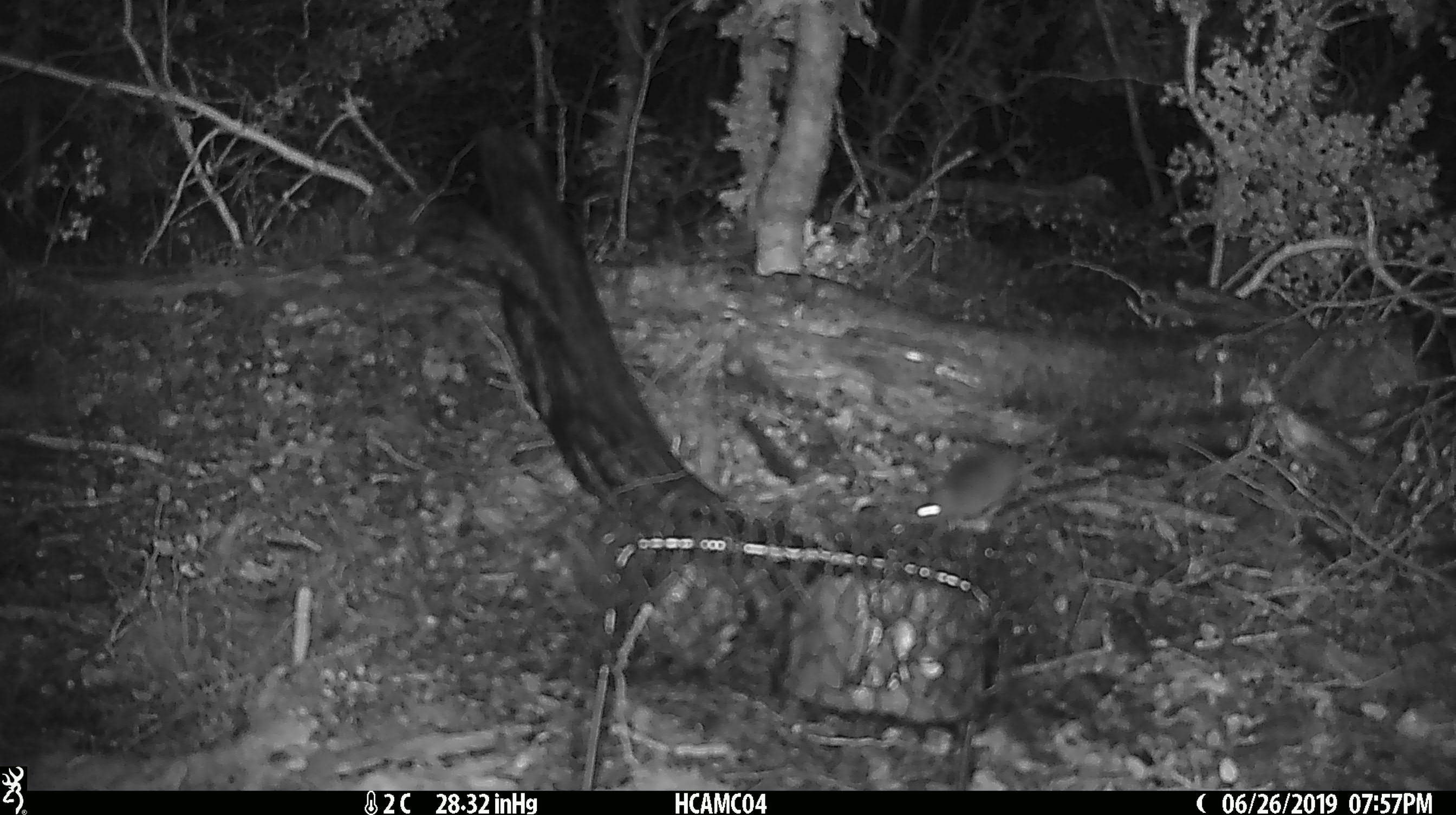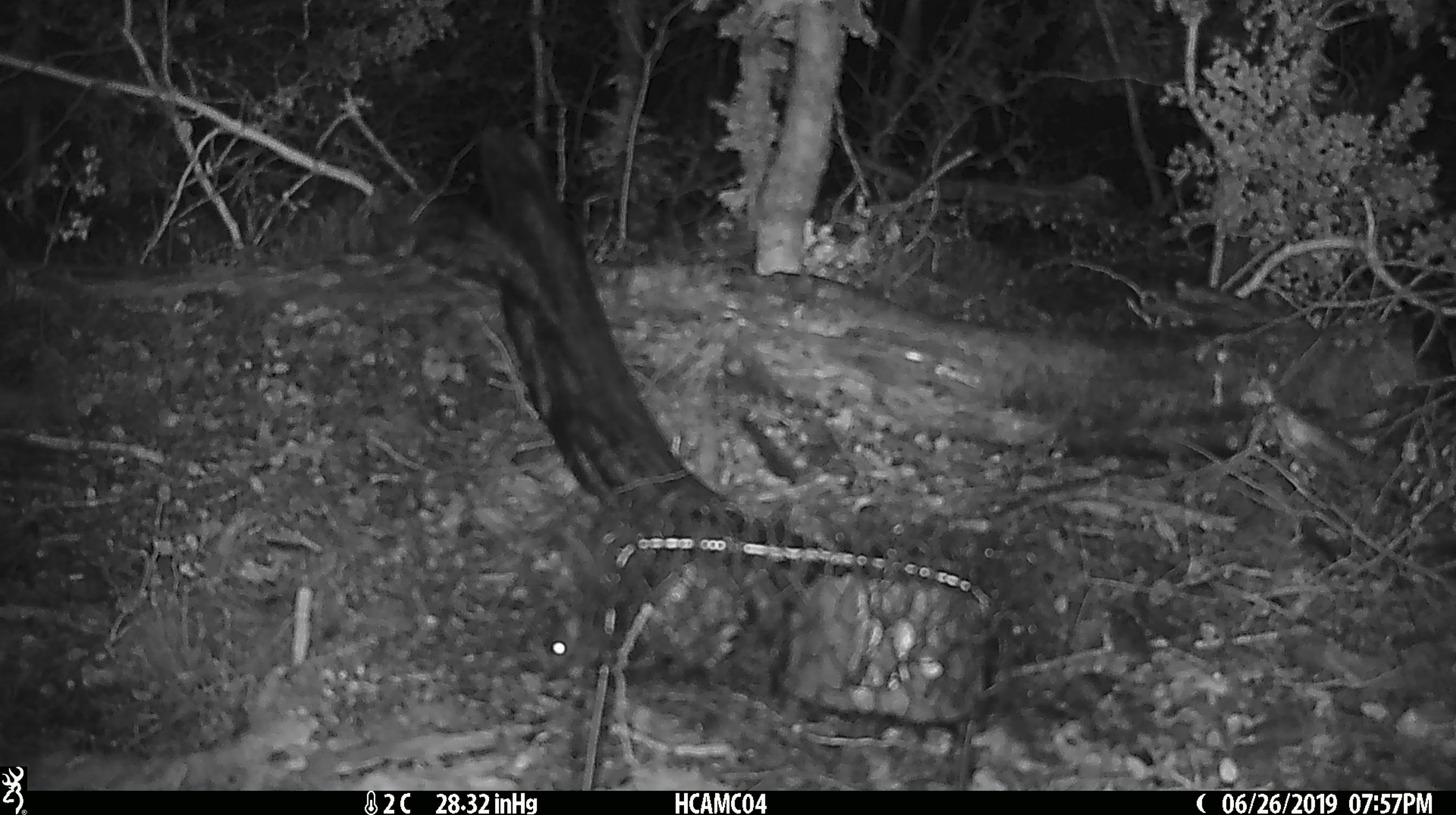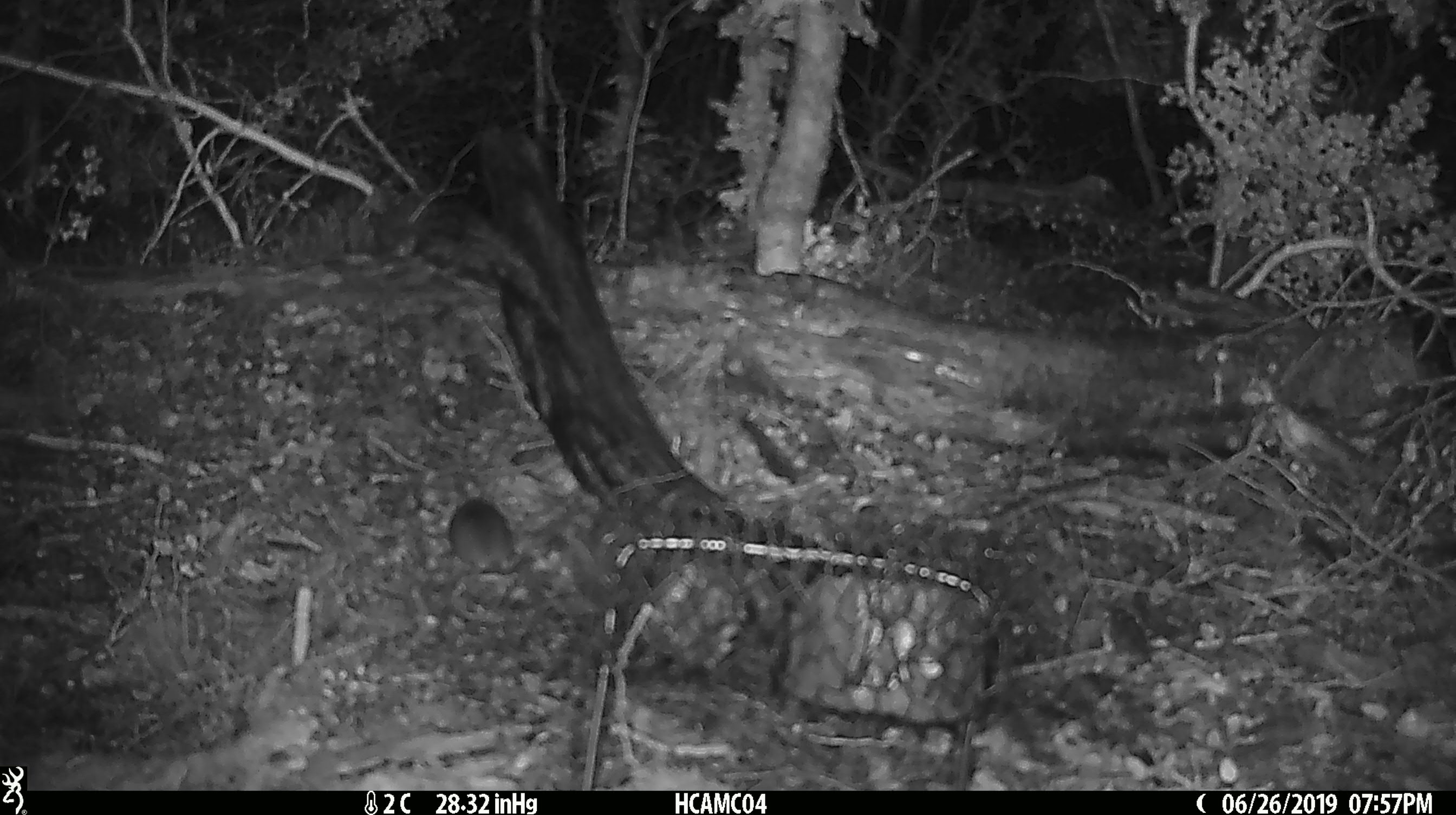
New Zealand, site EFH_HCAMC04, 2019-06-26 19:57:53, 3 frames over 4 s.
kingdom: Animalia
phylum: Chordata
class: Mammalia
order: Rodentia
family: Muridae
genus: Mus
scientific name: Mus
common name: mouse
Mouse (Mus).